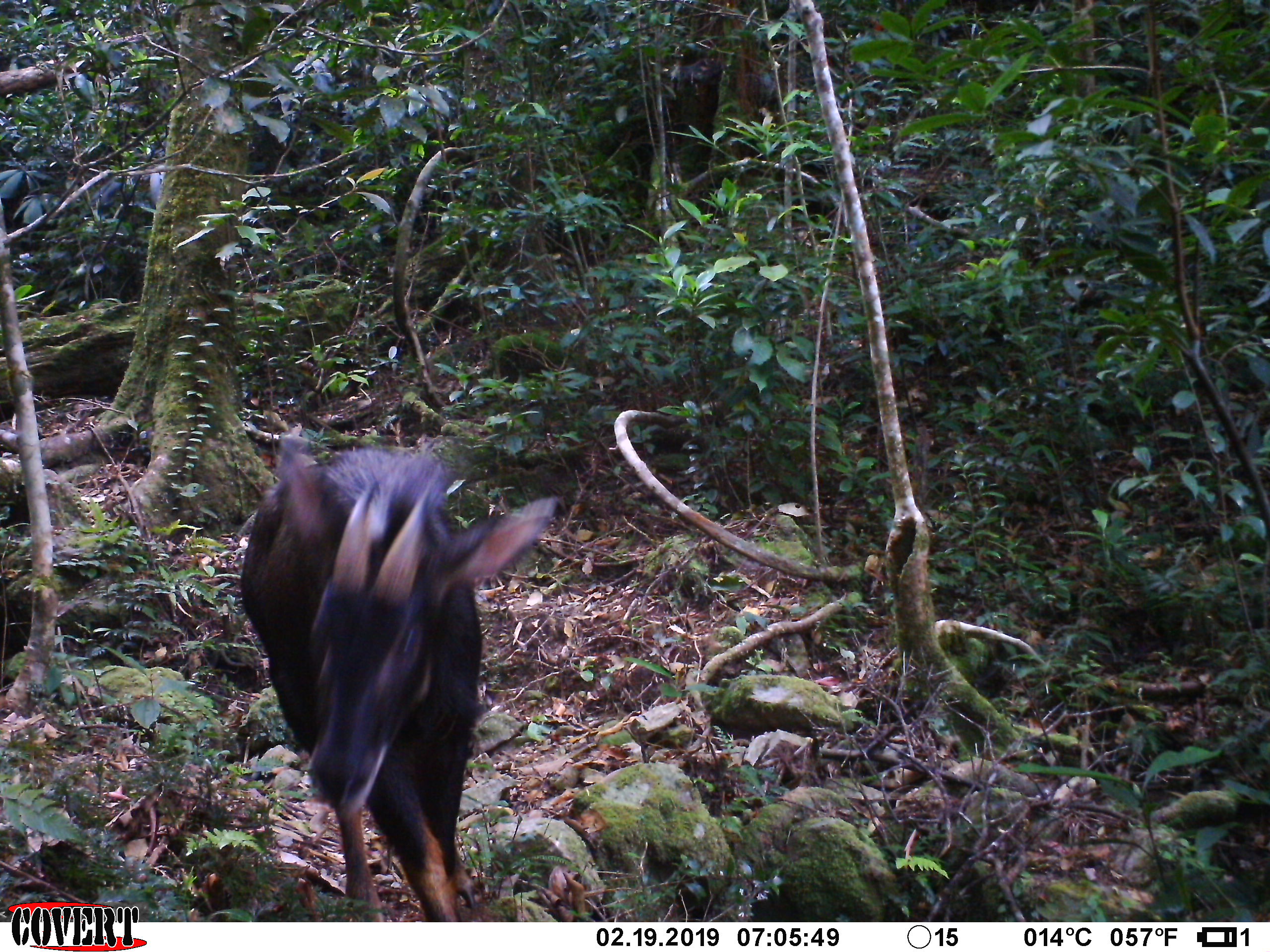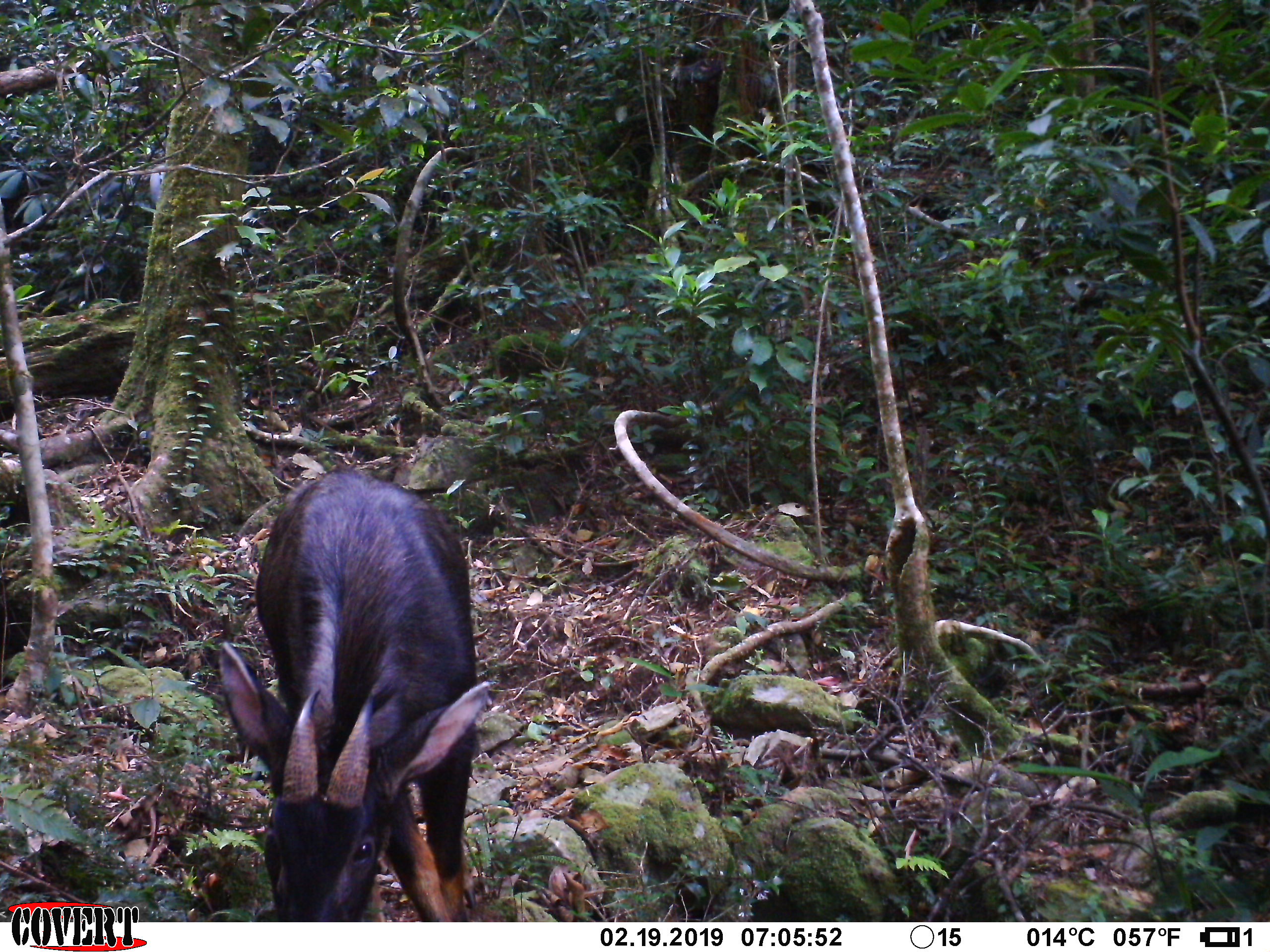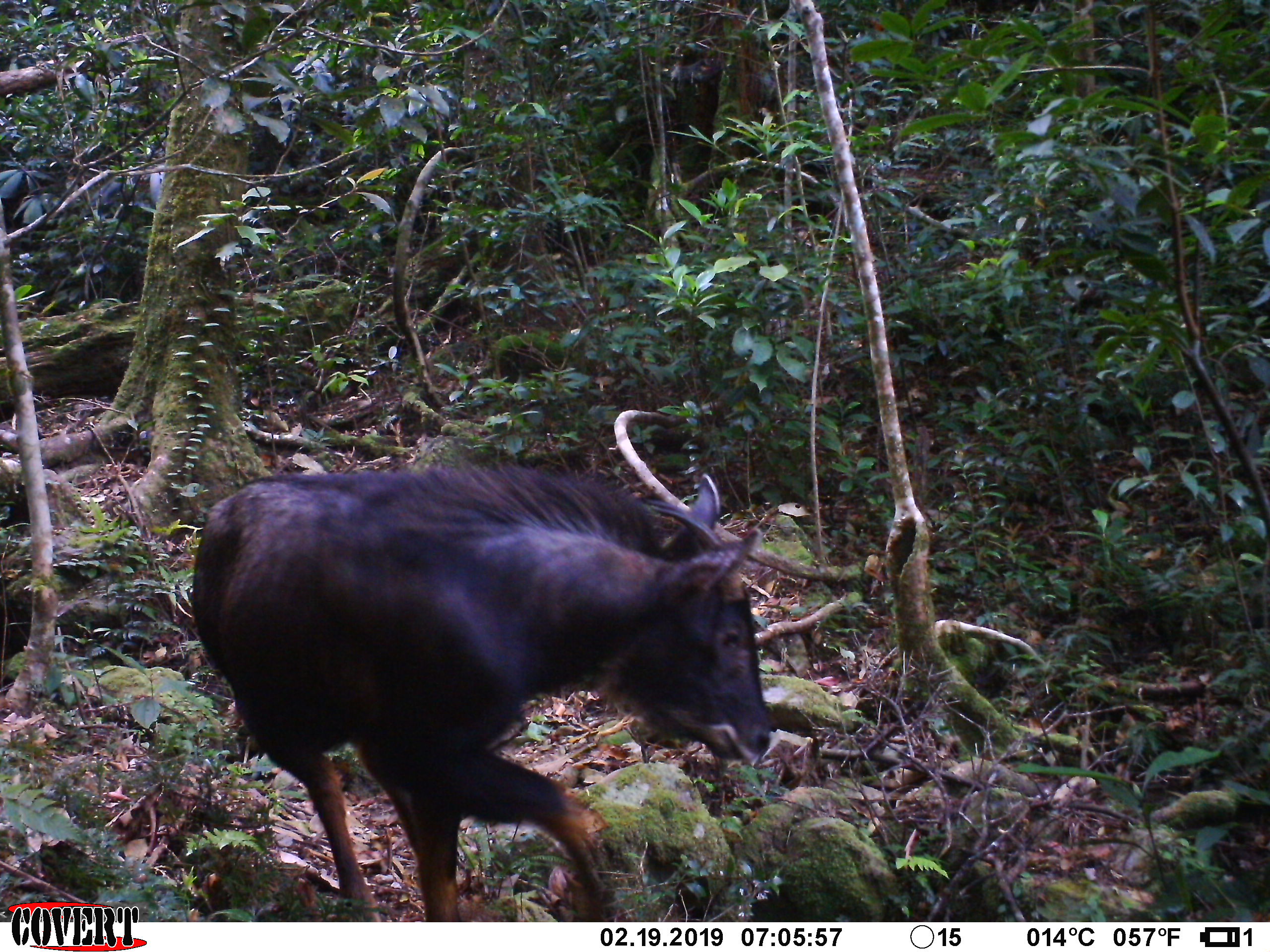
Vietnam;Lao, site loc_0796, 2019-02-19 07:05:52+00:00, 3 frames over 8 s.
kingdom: Animalia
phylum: Chordata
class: Mammalia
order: Artiodactyla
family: Bovidae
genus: Capricornis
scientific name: Capricornis sumatraensis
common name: chinese serow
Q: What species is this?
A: Chinese serow (Capricornis sumatraensis).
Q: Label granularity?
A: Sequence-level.